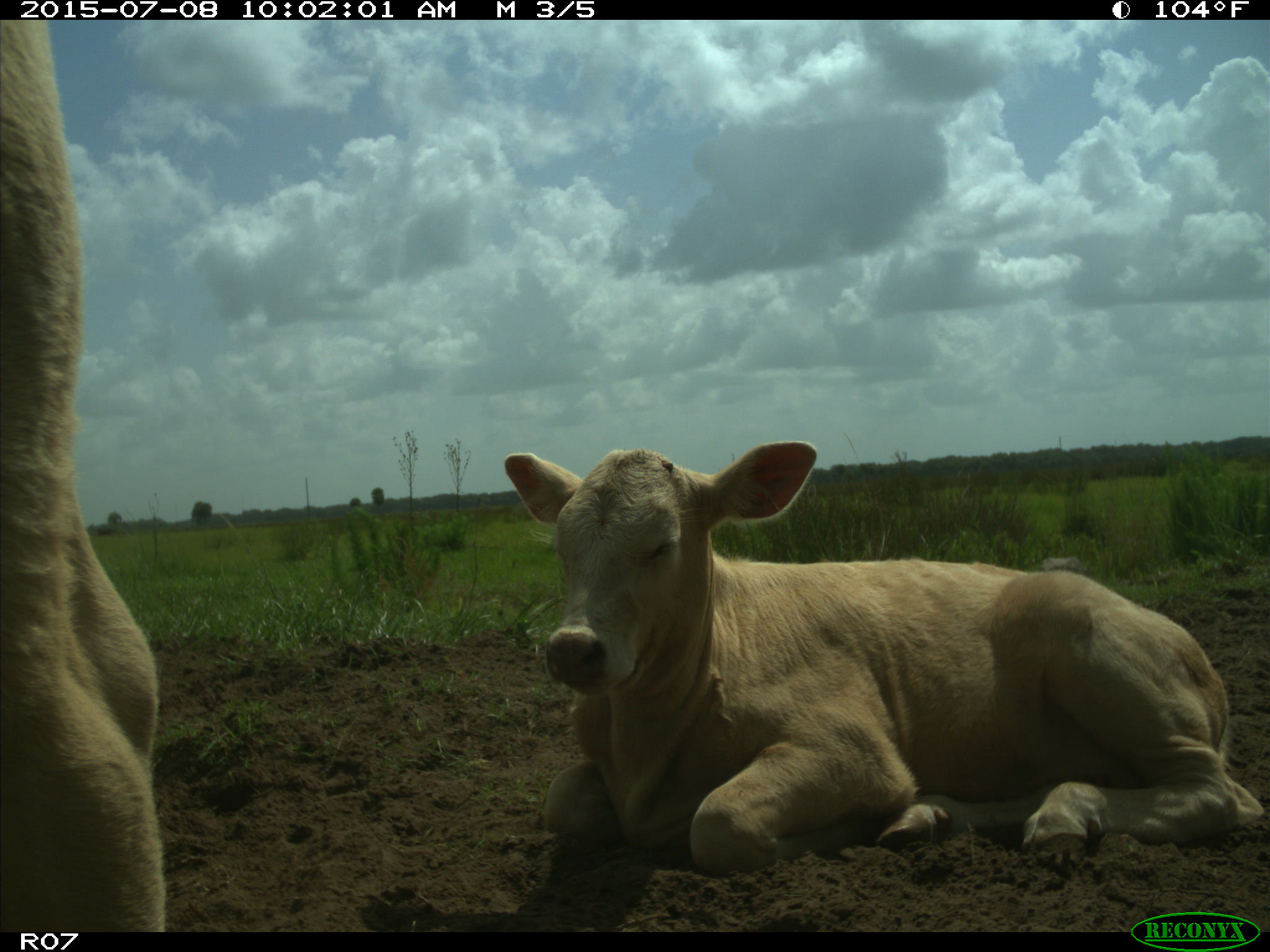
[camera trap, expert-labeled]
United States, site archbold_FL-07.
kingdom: Animalia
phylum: Chordata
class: Mammalia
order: Artiodactyla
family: Bovidae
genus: Bos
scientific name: Bos taurus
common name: domestic cow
Bos taurus (domestic cow).